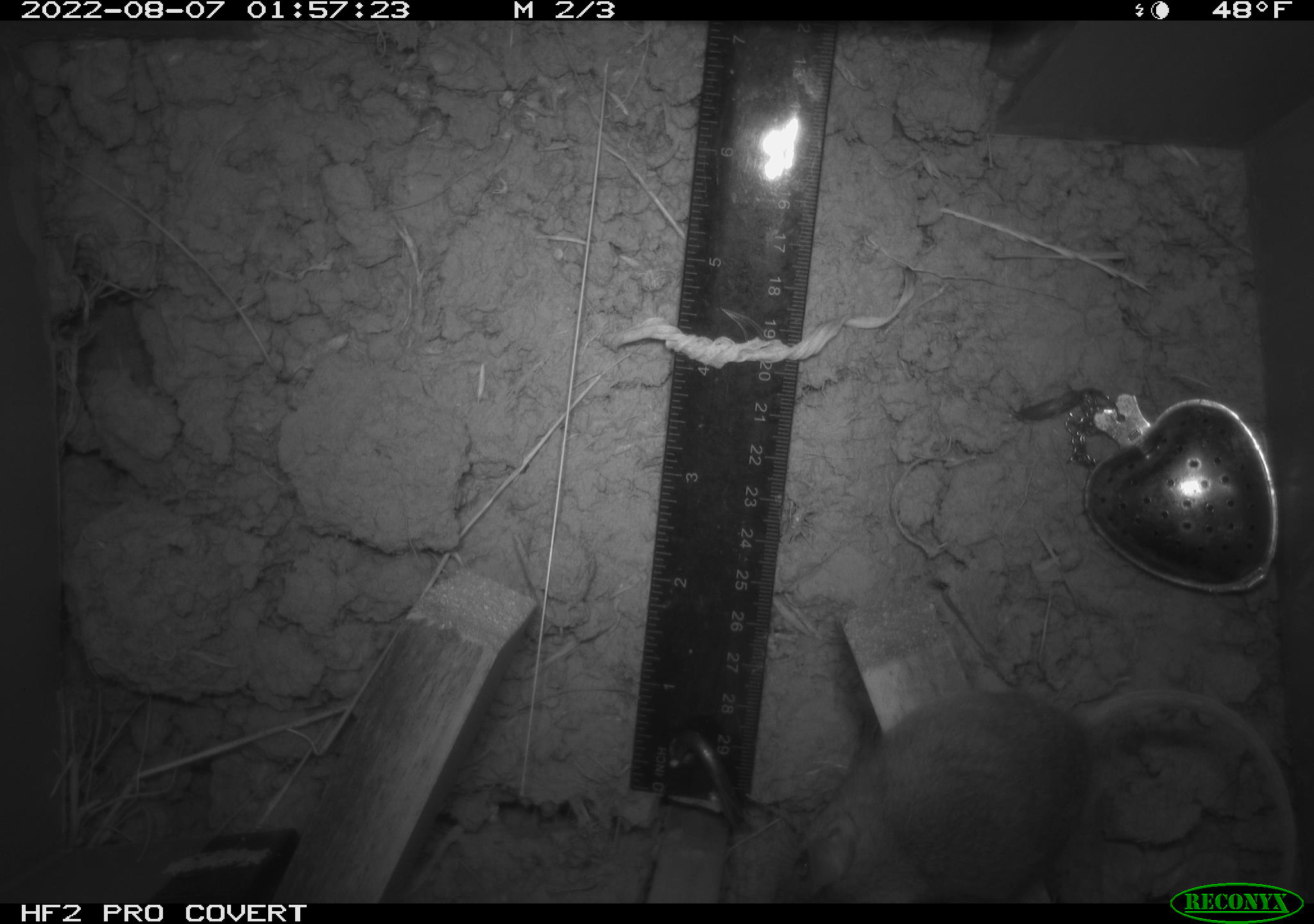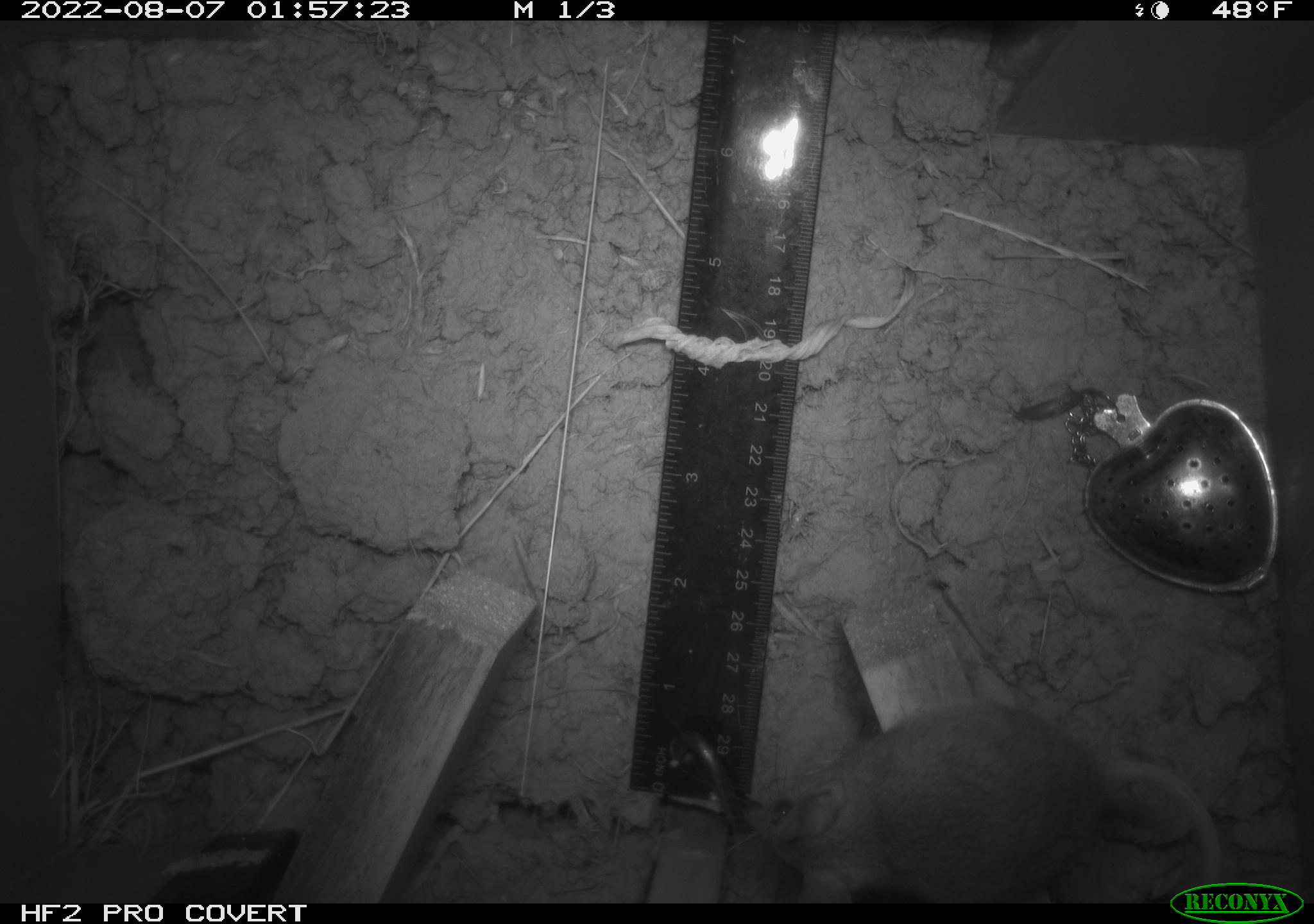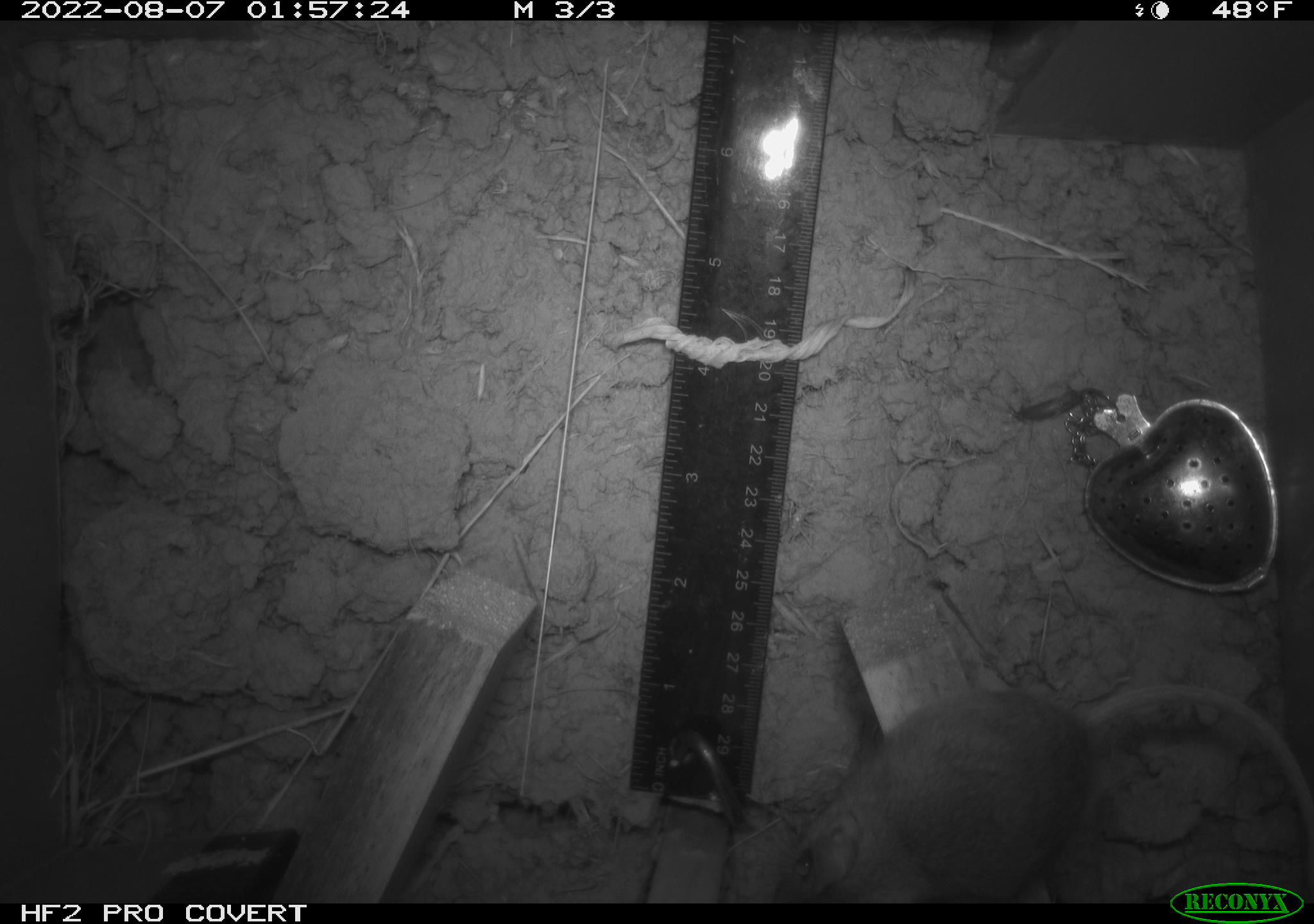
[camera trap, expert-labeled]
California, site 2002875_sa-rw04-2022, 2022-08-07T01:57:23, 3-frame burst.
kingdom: Animalia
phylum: Chordata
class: Mammalia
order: Rodentia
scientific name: Rodentia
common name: mouse species